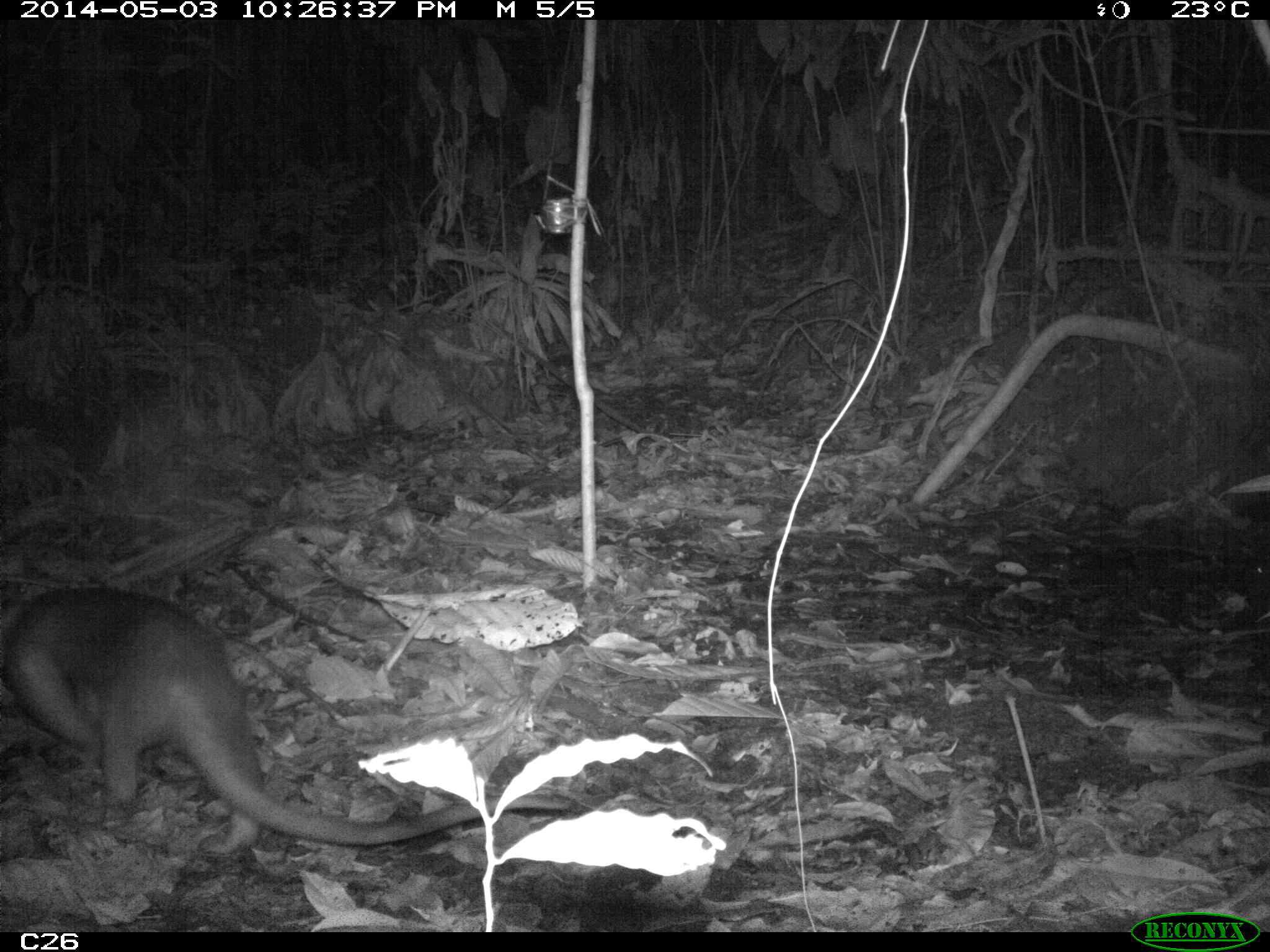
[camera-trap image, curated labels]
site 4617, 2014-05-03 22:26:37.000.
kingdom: Animalia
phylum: Chordata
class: Mammalia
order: Pilosa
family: Myrmecophagidae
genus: Tamandua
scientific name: Tamandua tetradactyla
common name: southern tamandua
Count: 1.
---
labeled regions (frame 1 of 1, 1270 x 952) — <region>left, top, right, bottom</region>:
tamandua tetradactyla: <region>0, 582, 571, 856</region>